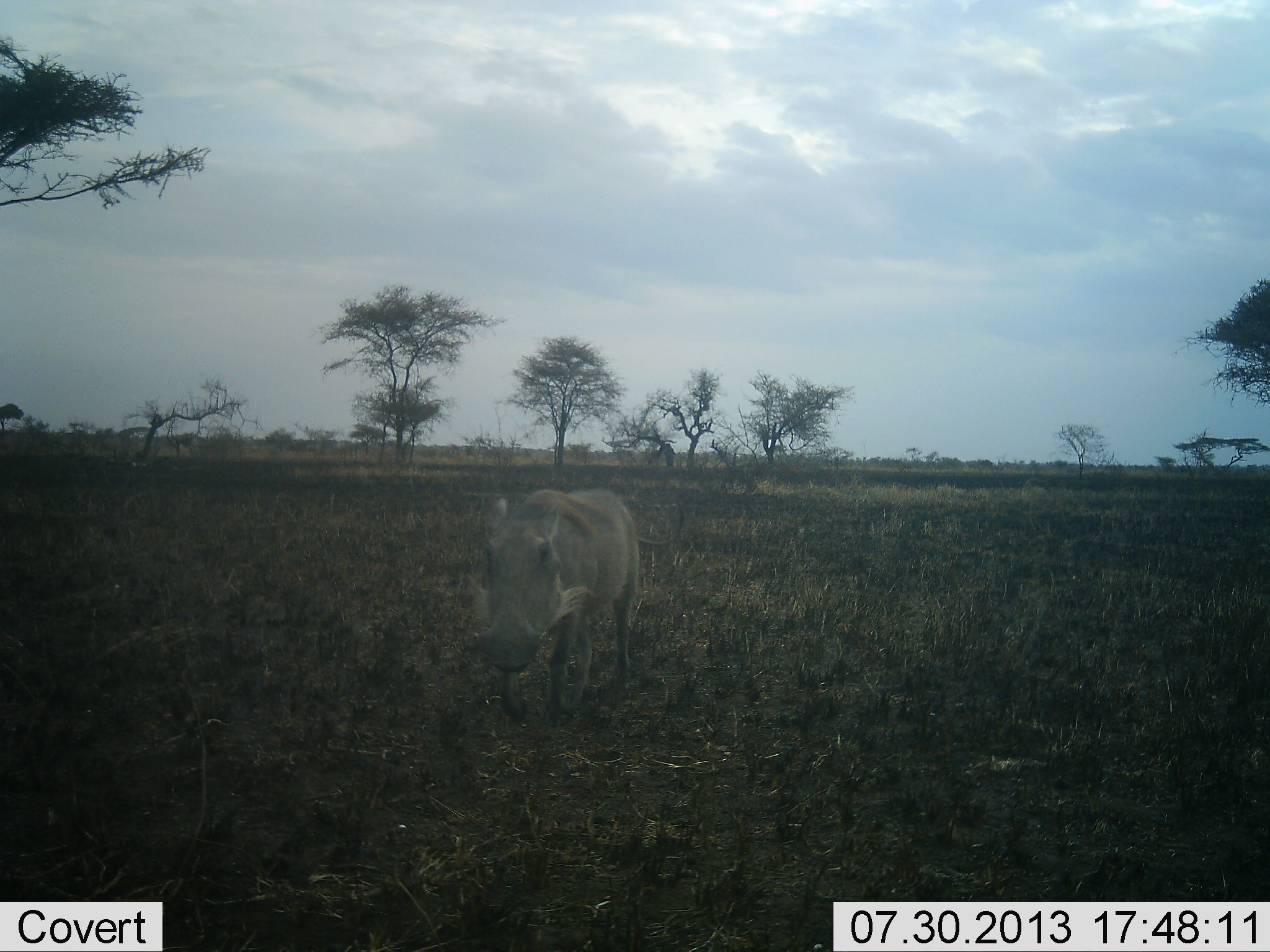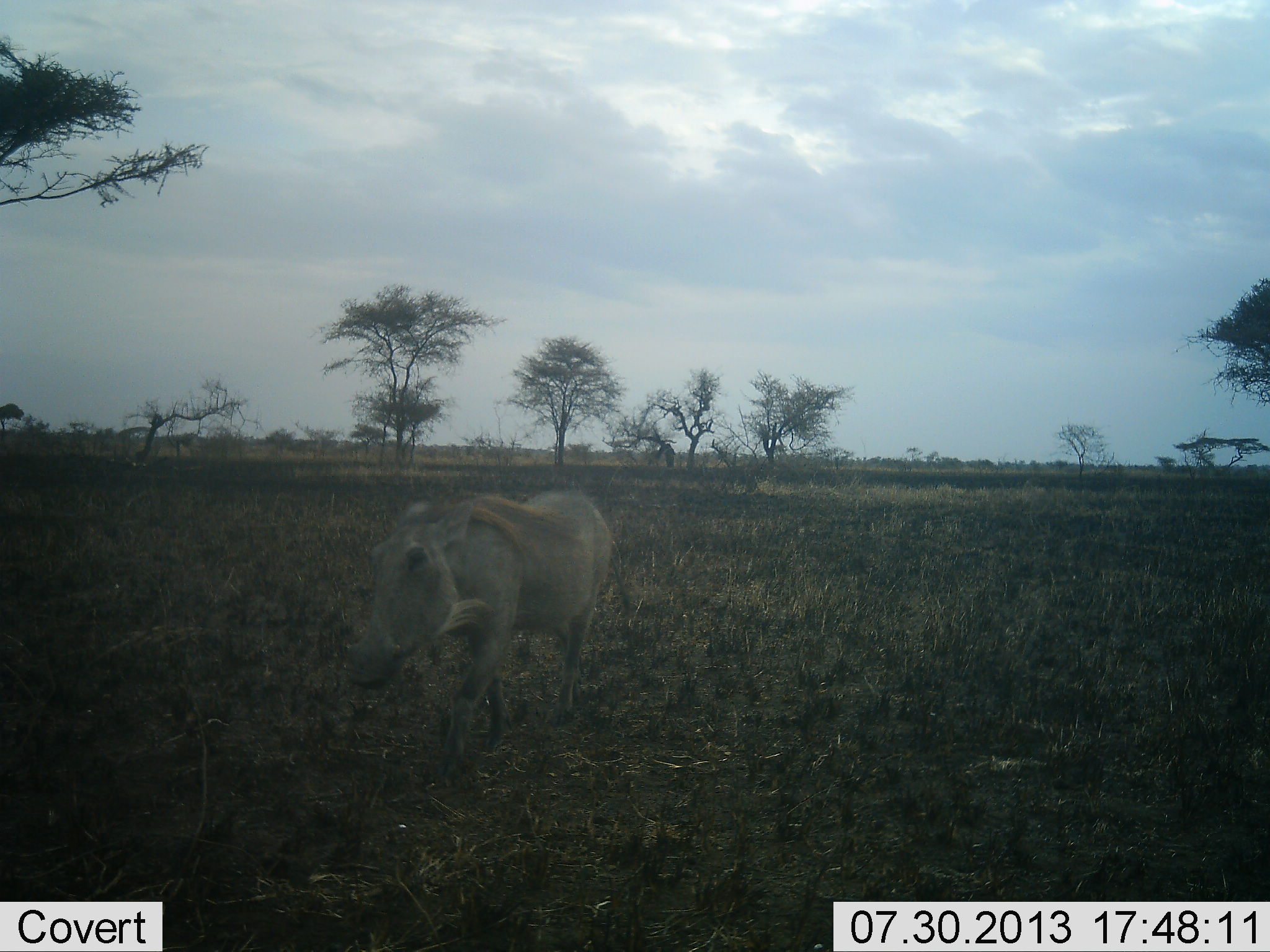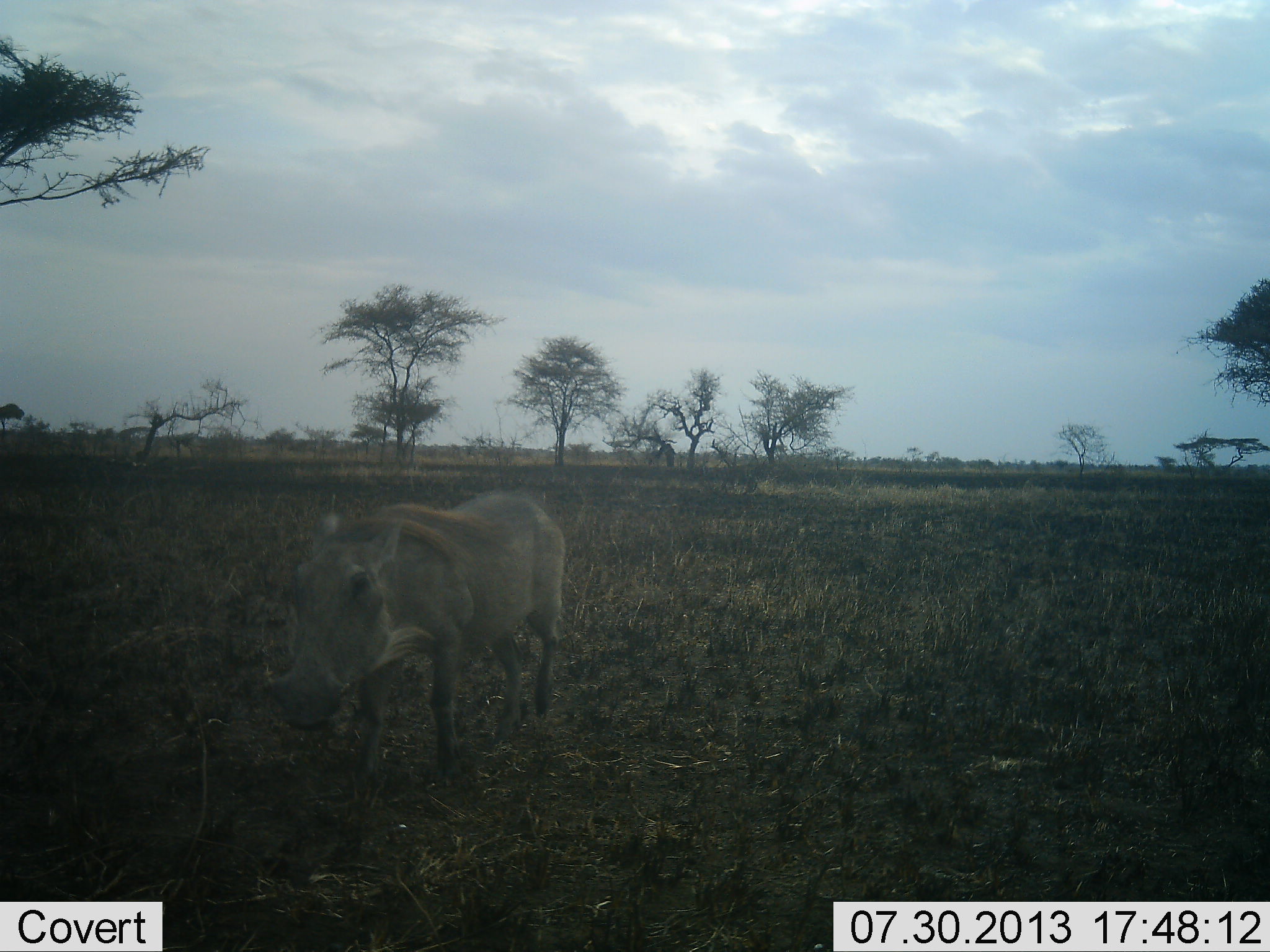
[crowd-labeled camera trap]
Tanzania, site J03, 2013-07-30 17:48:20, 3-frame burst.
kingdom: Animalia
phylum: Chordata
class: Mammalia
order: Artiodactyla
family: Suidae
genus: Phacochoerus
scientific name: Phacochoerus africanus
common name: warthog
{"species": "warthog (Phacochoerus africanus)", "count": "1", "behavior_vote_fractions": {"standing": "3%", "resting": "0%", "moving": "100%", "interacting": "0%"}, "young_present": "0%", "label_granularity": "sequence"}